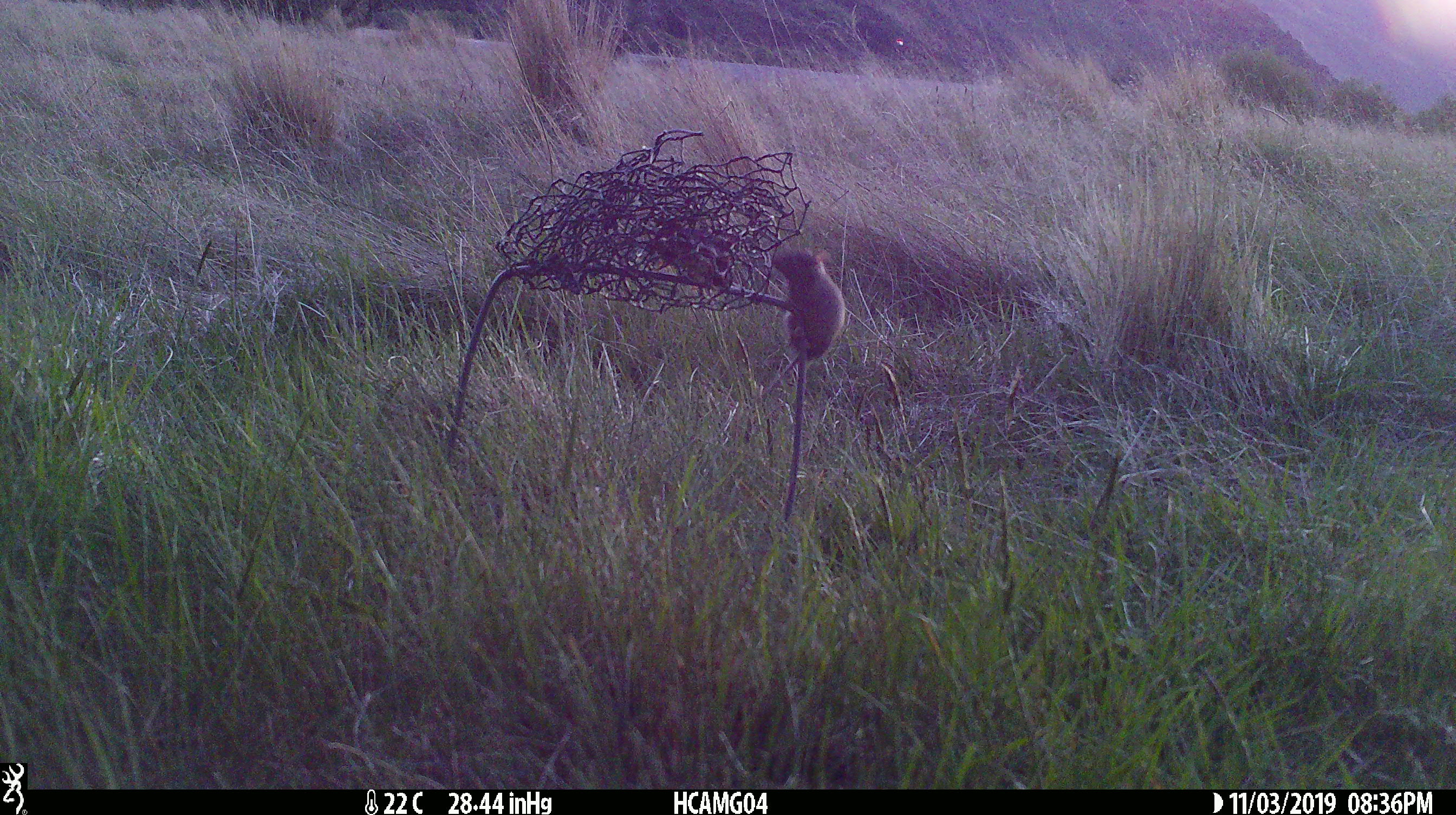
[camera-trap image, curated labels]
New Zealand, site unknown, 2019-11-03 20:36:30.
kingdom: Animalia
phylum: Chordata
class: Mammalia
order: Rodentia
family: Muridae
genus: Mus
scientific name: Mus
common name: mouse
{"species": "mouse (Mus)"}